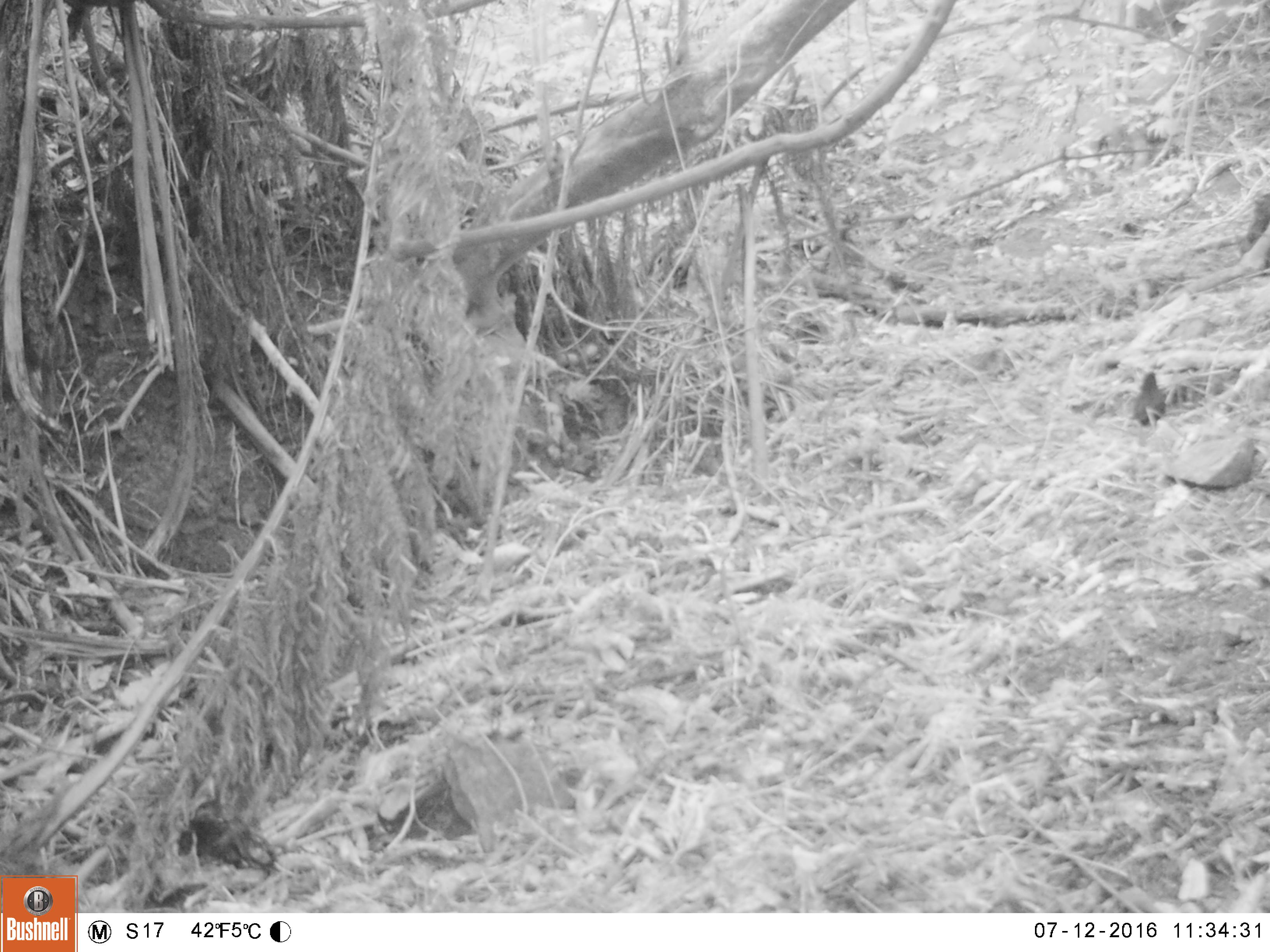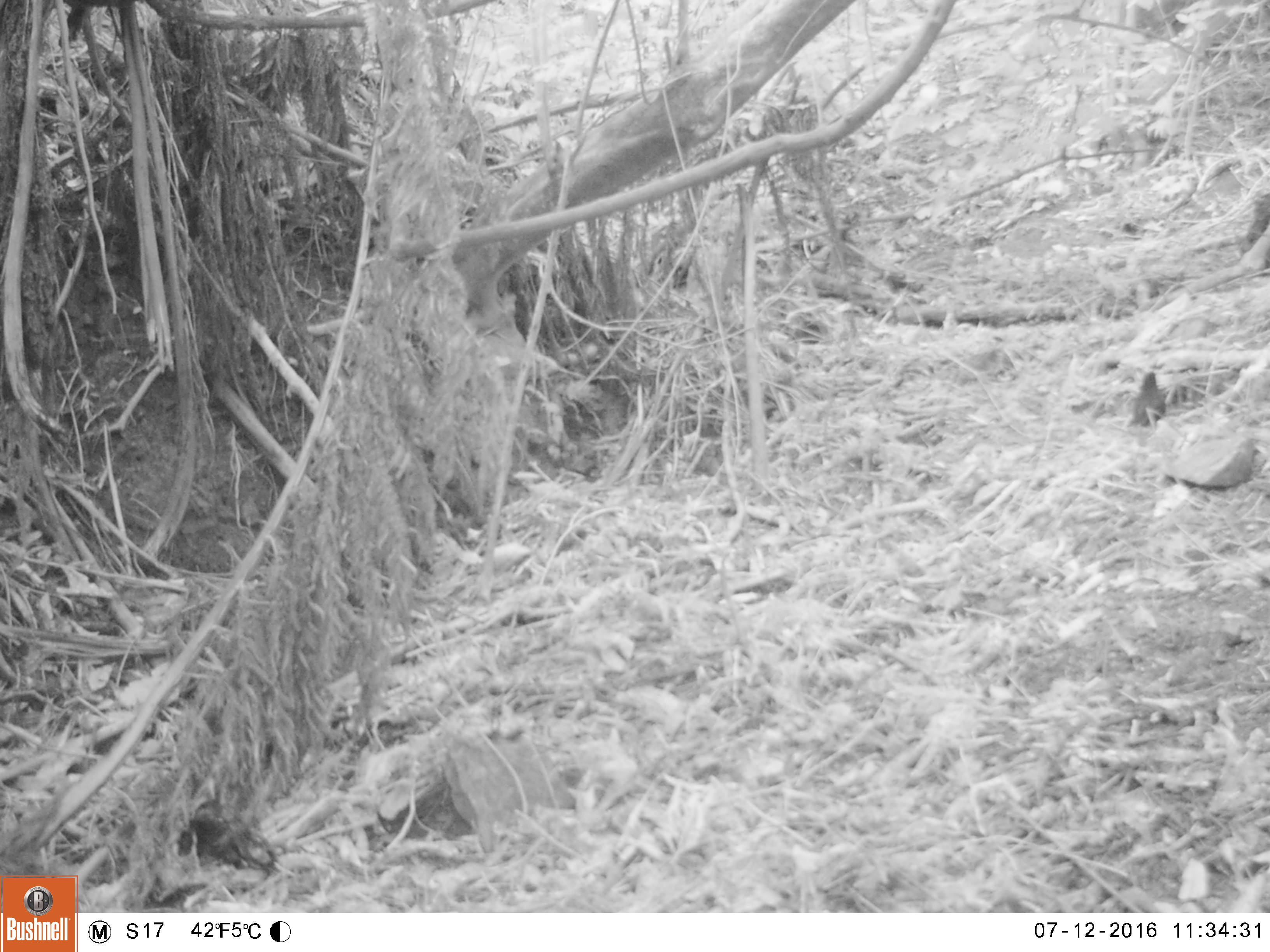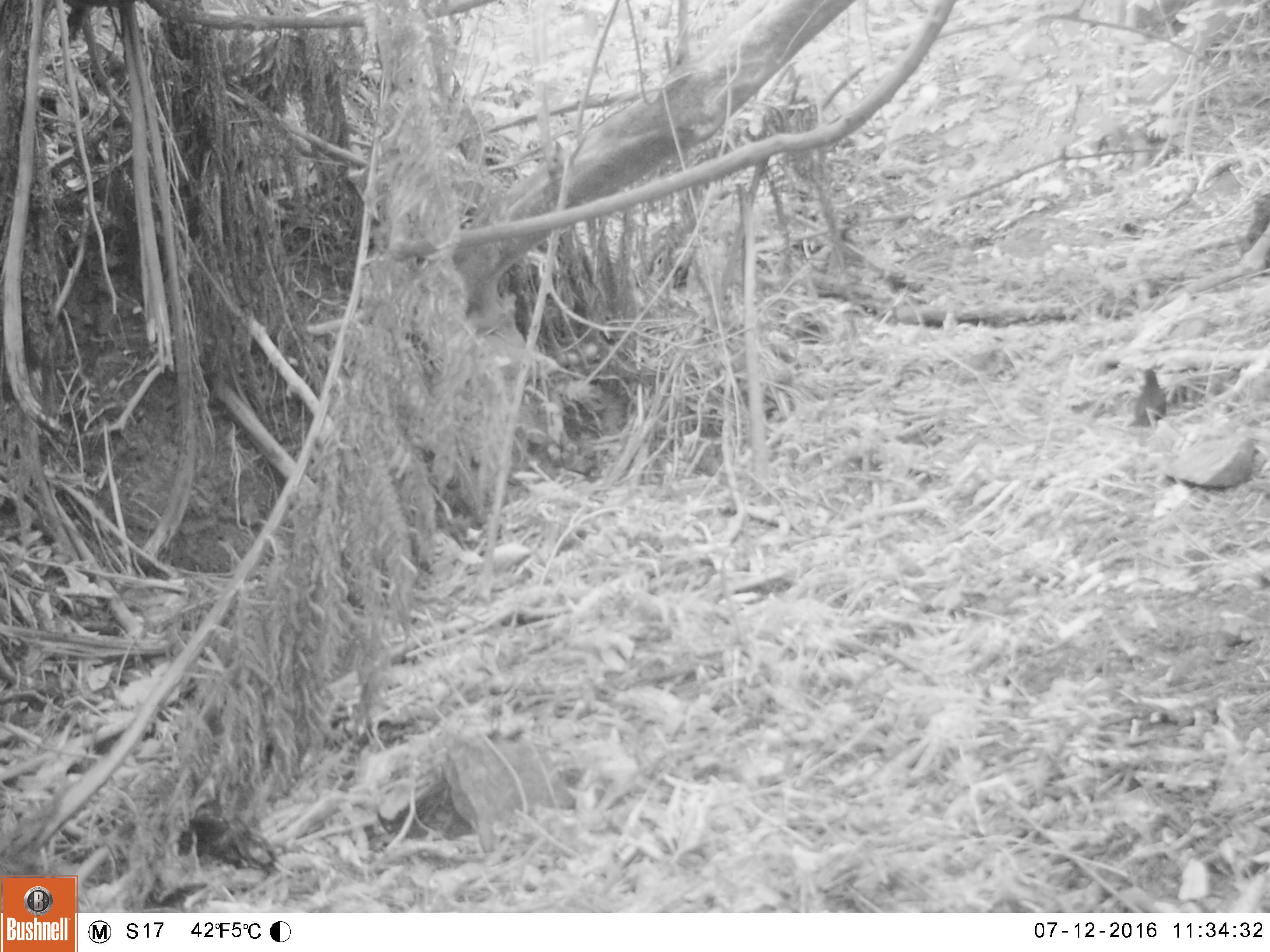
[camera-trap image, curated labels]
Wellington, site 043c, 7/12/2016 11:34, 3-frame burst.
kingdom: Animalia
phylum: Chordata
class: Aves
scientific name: Aves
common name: bird